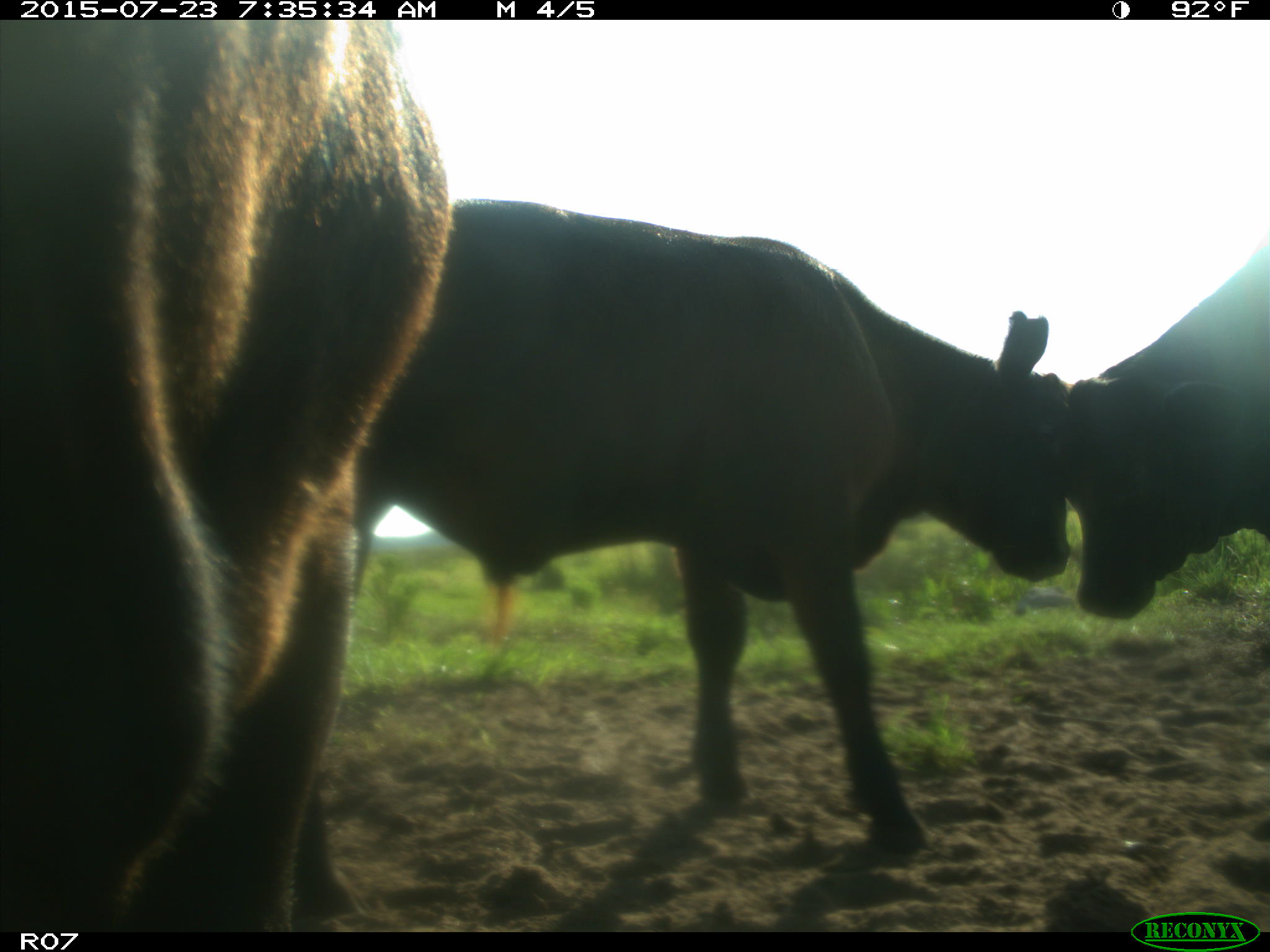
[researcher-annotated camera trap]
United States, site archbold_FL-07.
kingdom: Animalia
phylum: Chordata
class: Mammalia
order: Artiodactyla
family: Bovidae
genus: Bos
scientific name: Bos taurus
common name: domestic cow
Bos taurus (domestic cow).